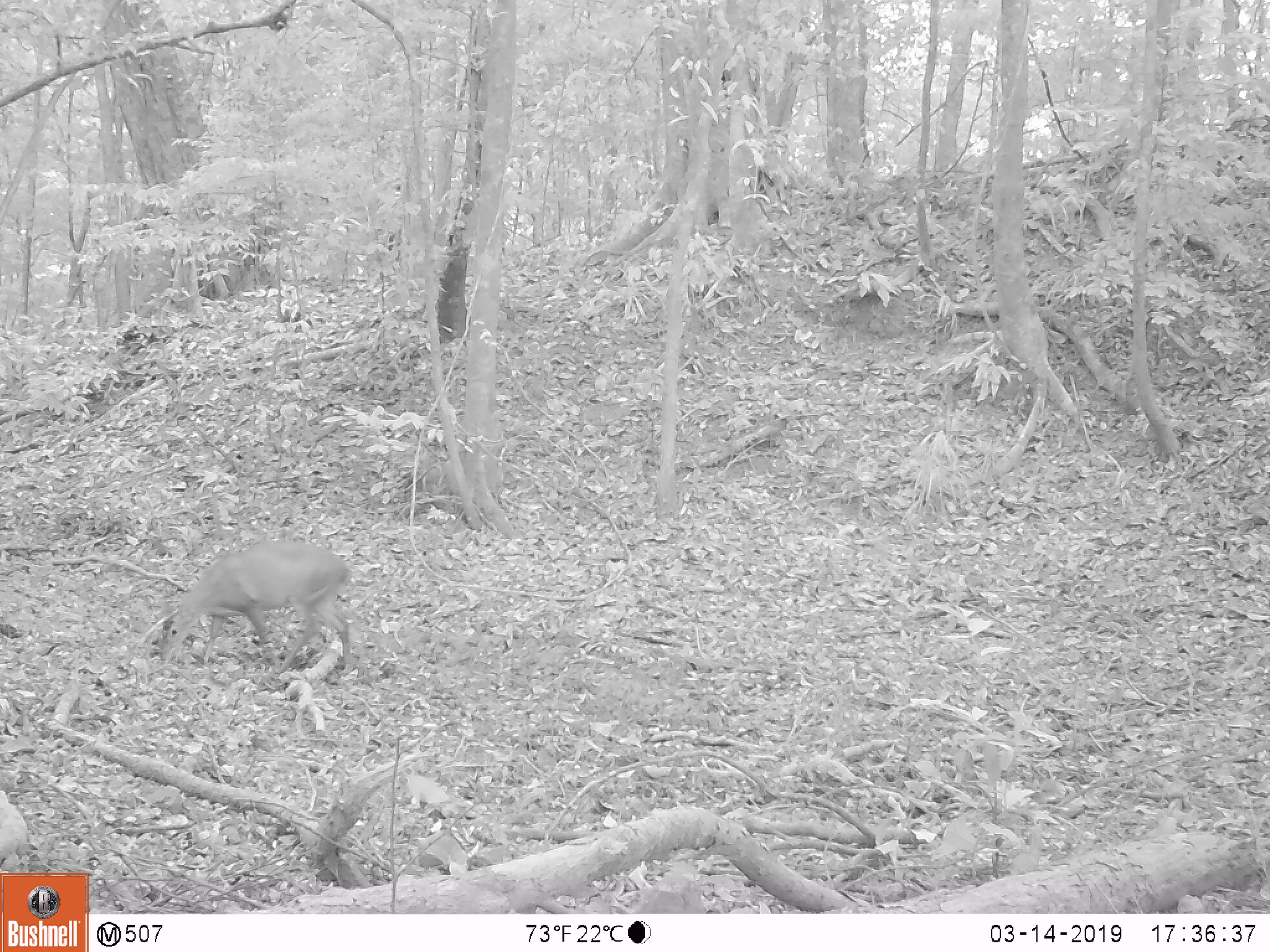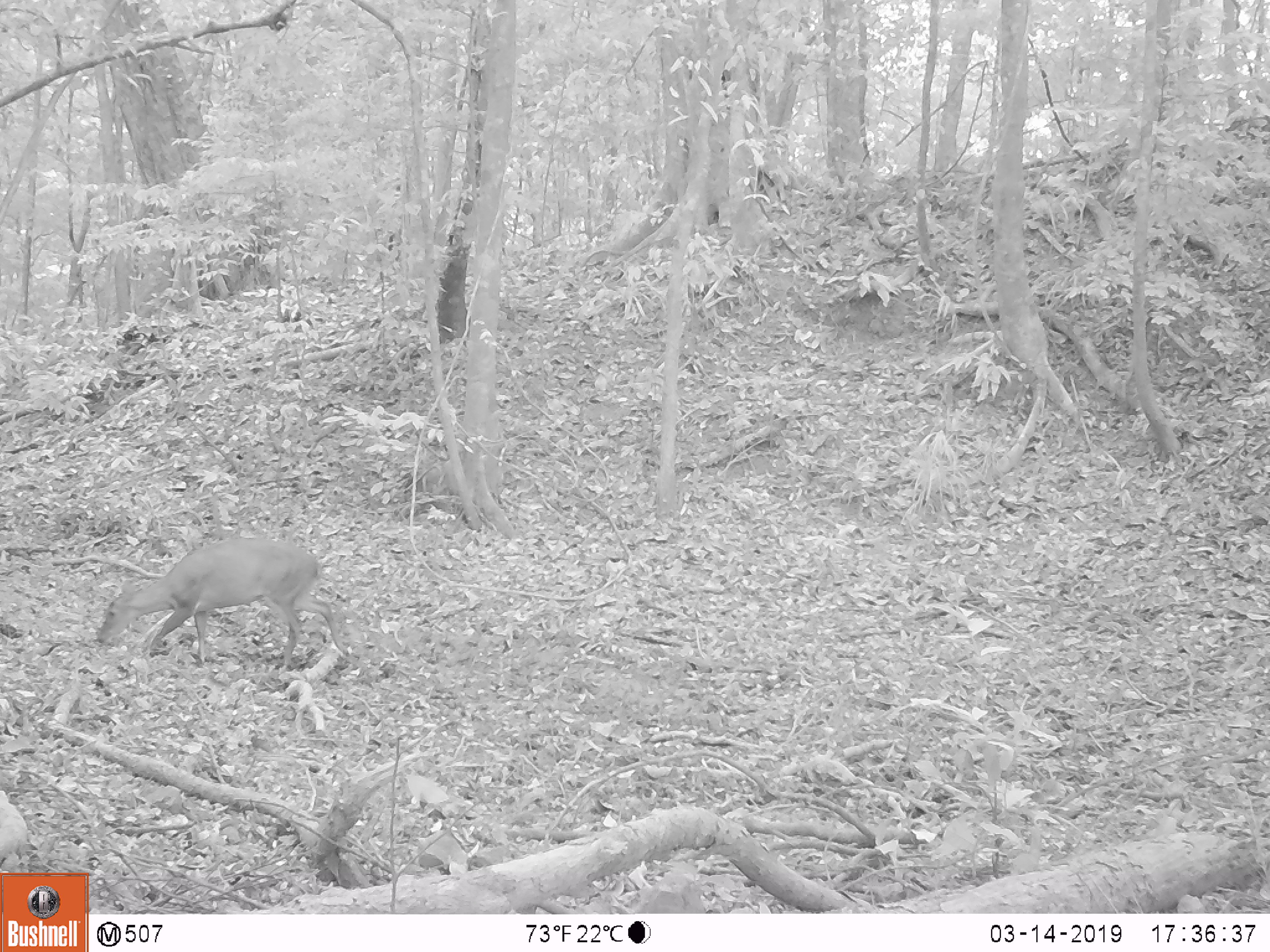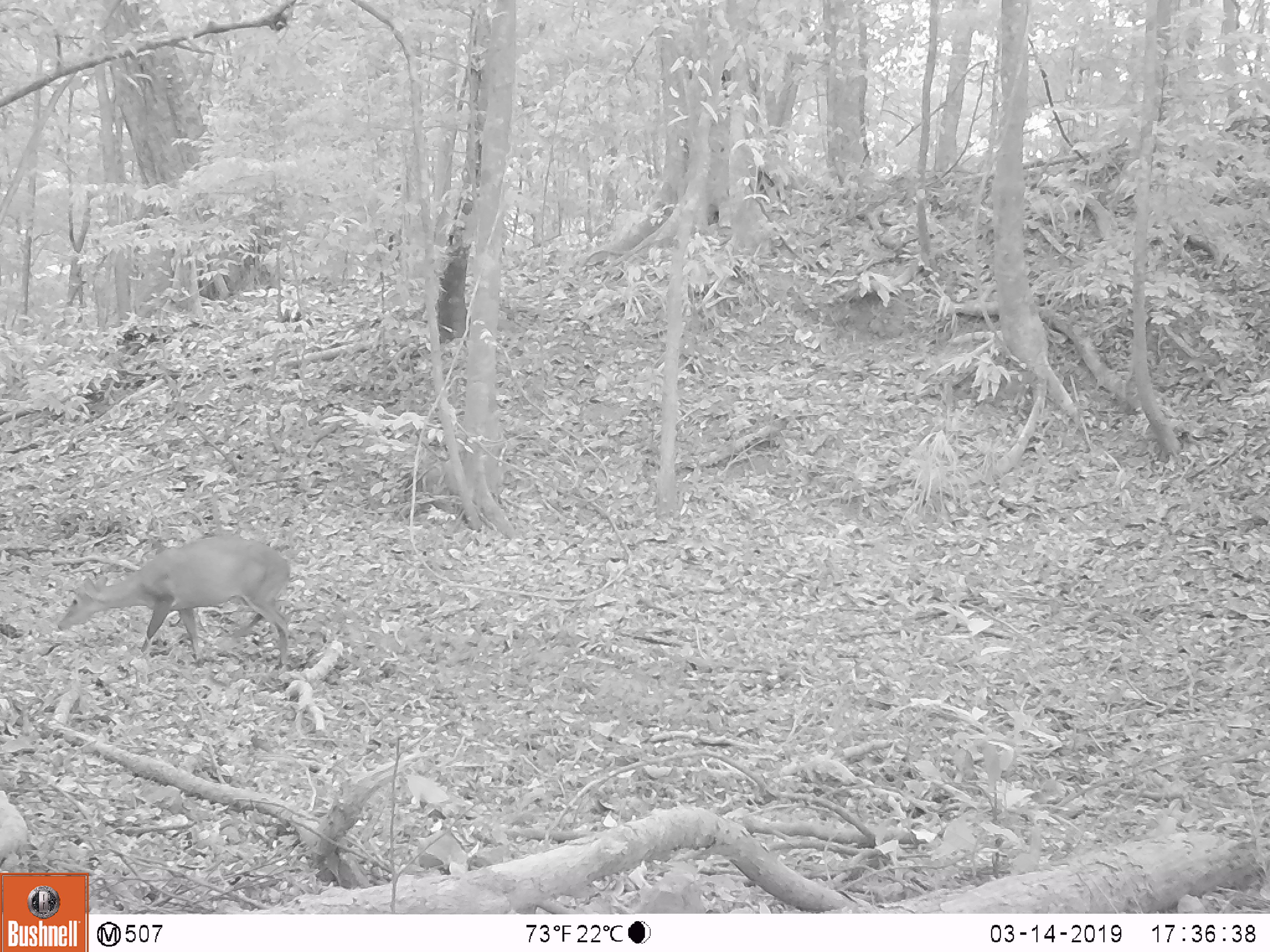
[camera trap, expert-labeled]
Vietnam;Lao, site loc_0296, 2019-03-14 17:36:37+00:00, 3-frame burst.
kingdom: Animalia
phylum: Chordata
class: Mammalia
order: Artiodactyla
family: Cervidae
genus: Muntiacus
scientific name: Muntiacus vuquangensis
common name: large-antlered muntjac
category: large antlered muntjac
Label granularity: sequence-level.